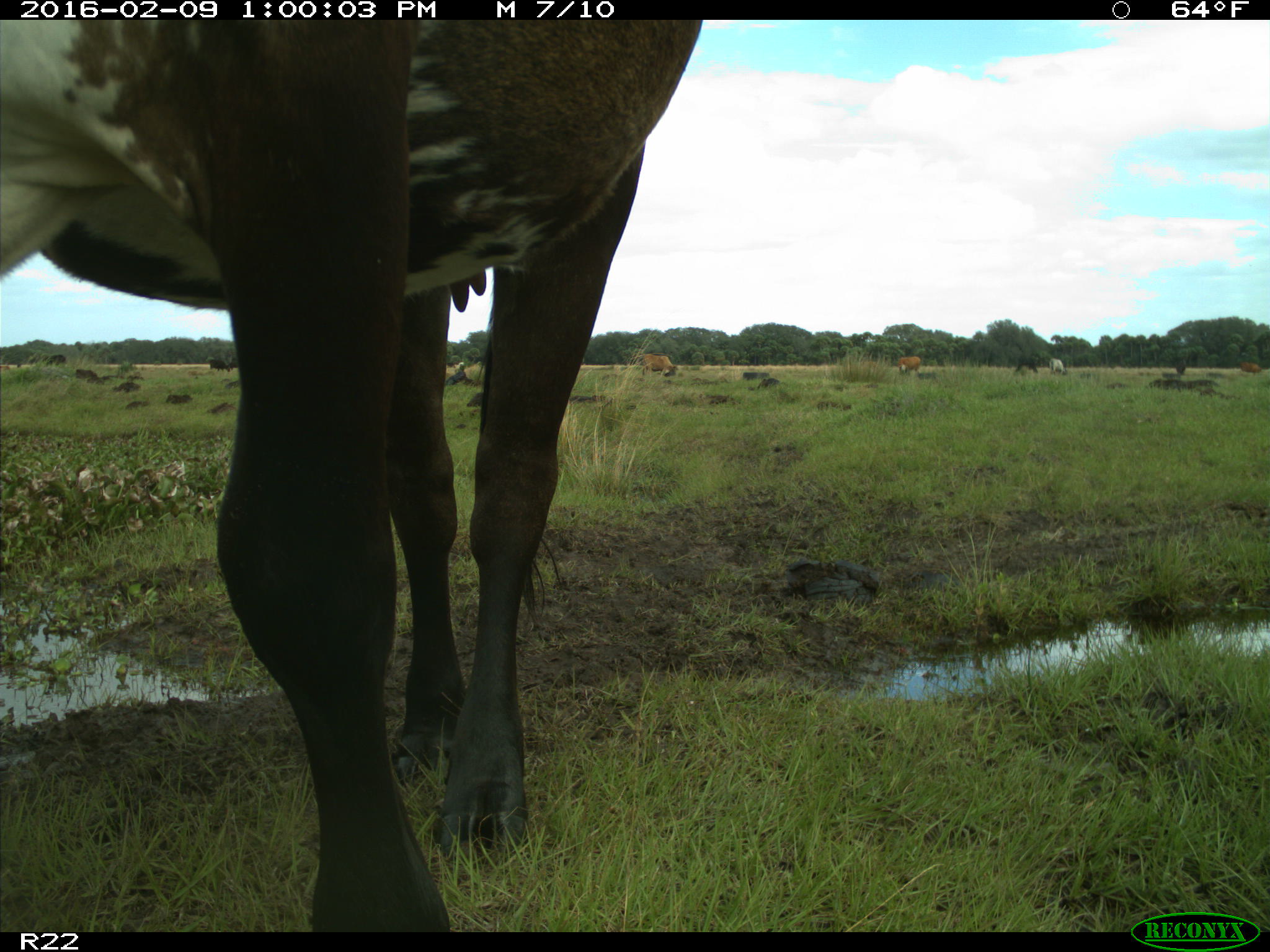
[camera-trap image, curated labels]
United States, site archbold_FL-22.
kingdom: Animalia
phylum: Chordata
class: Mammalia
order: Artiodactyla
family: Bovidae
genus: Bos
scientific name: Bos taurus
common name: domestic cow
Bos taurus (domestic cow).